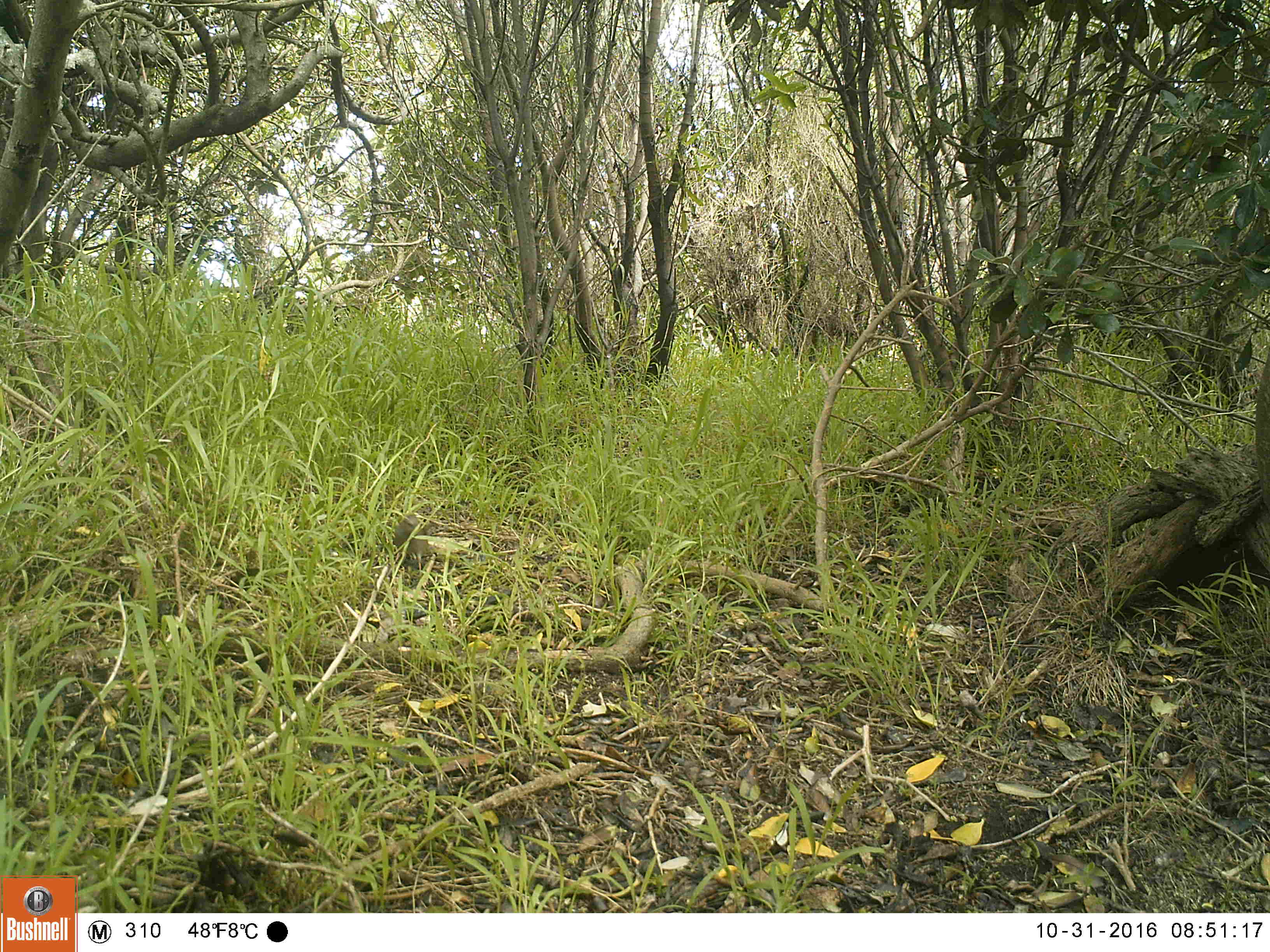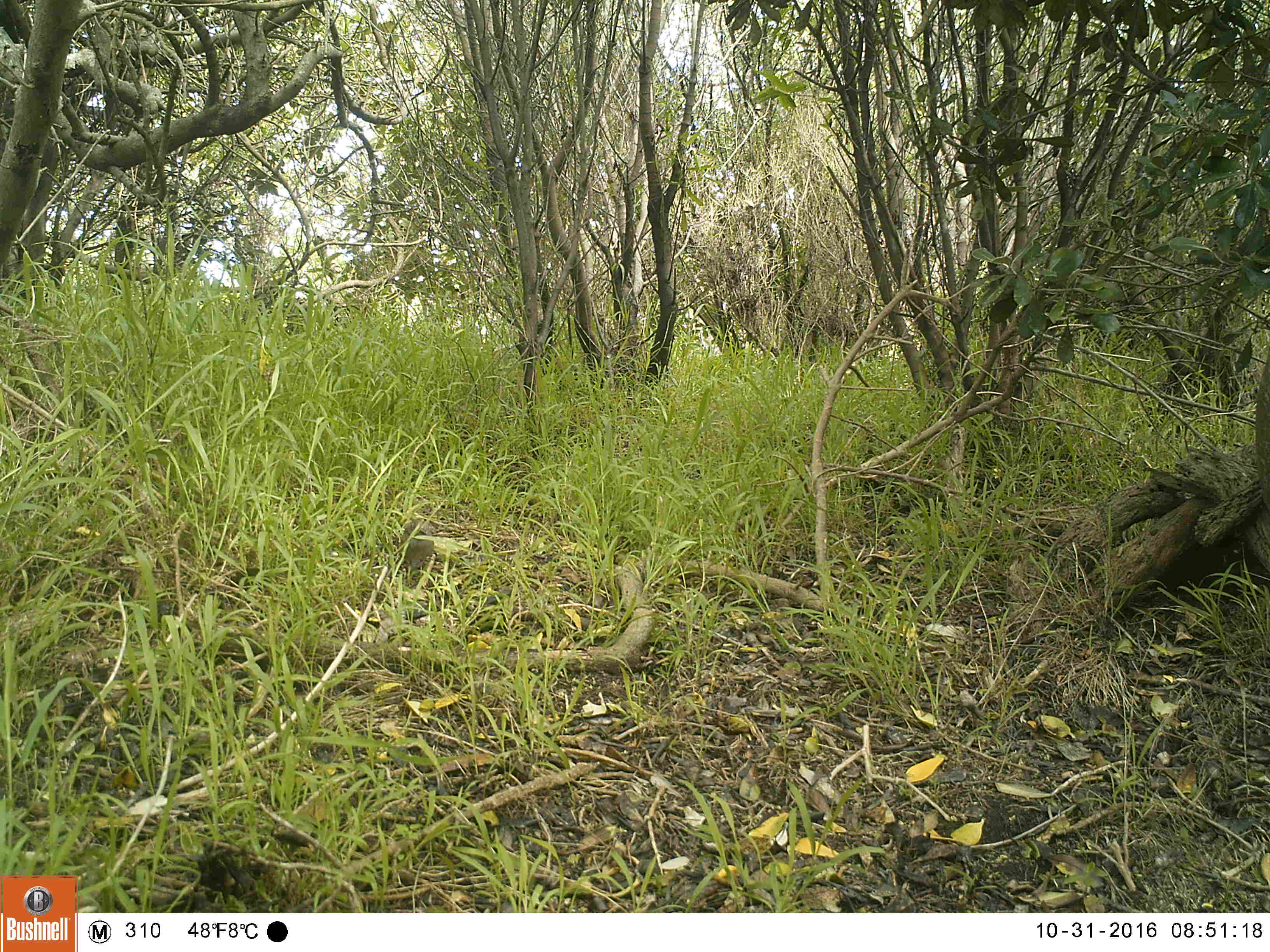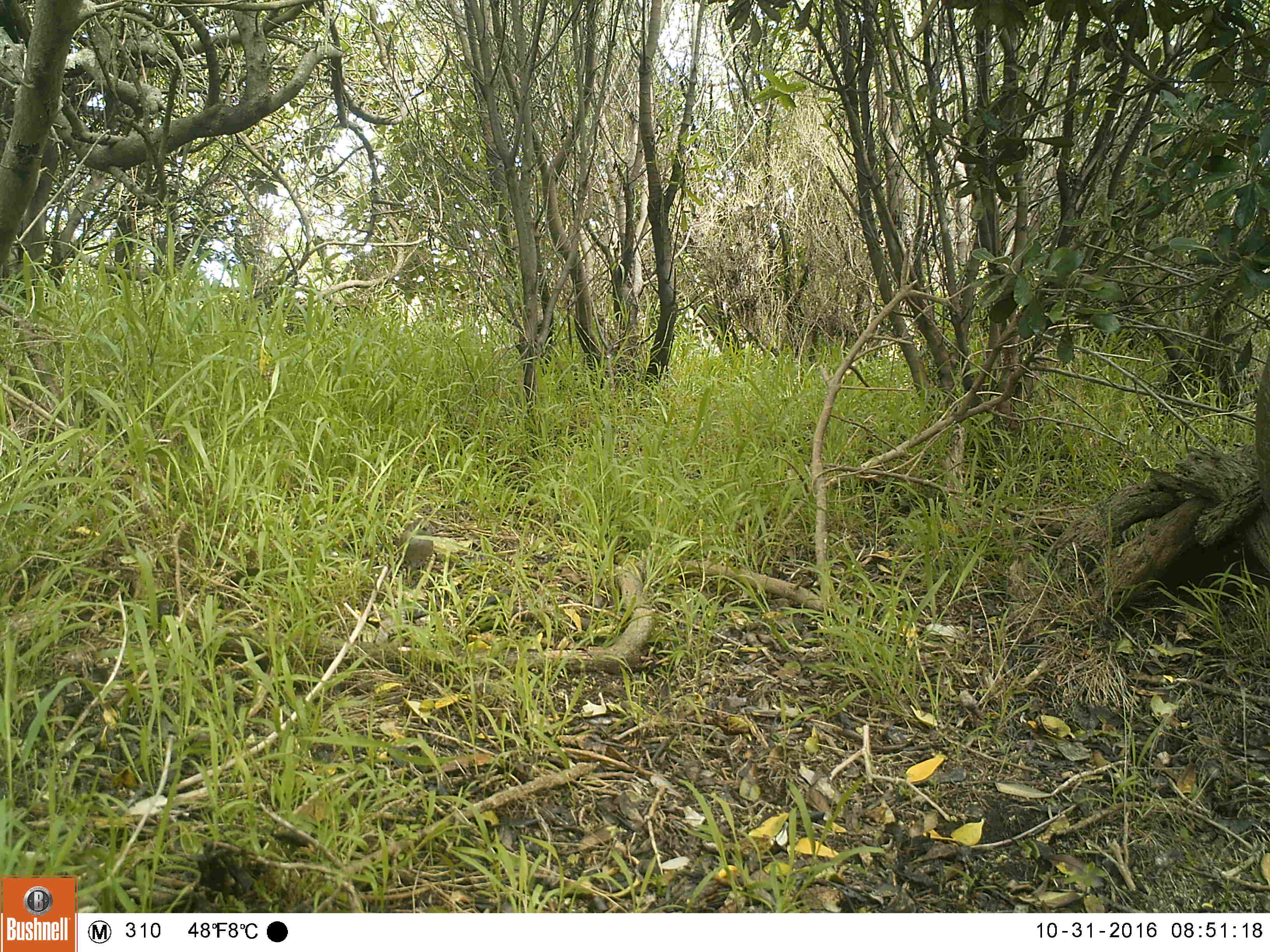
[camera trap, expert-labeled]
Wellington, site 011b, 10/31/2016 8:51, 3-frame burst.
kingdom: Animalia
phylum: Chordata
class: Aves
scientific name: Aves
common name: bird